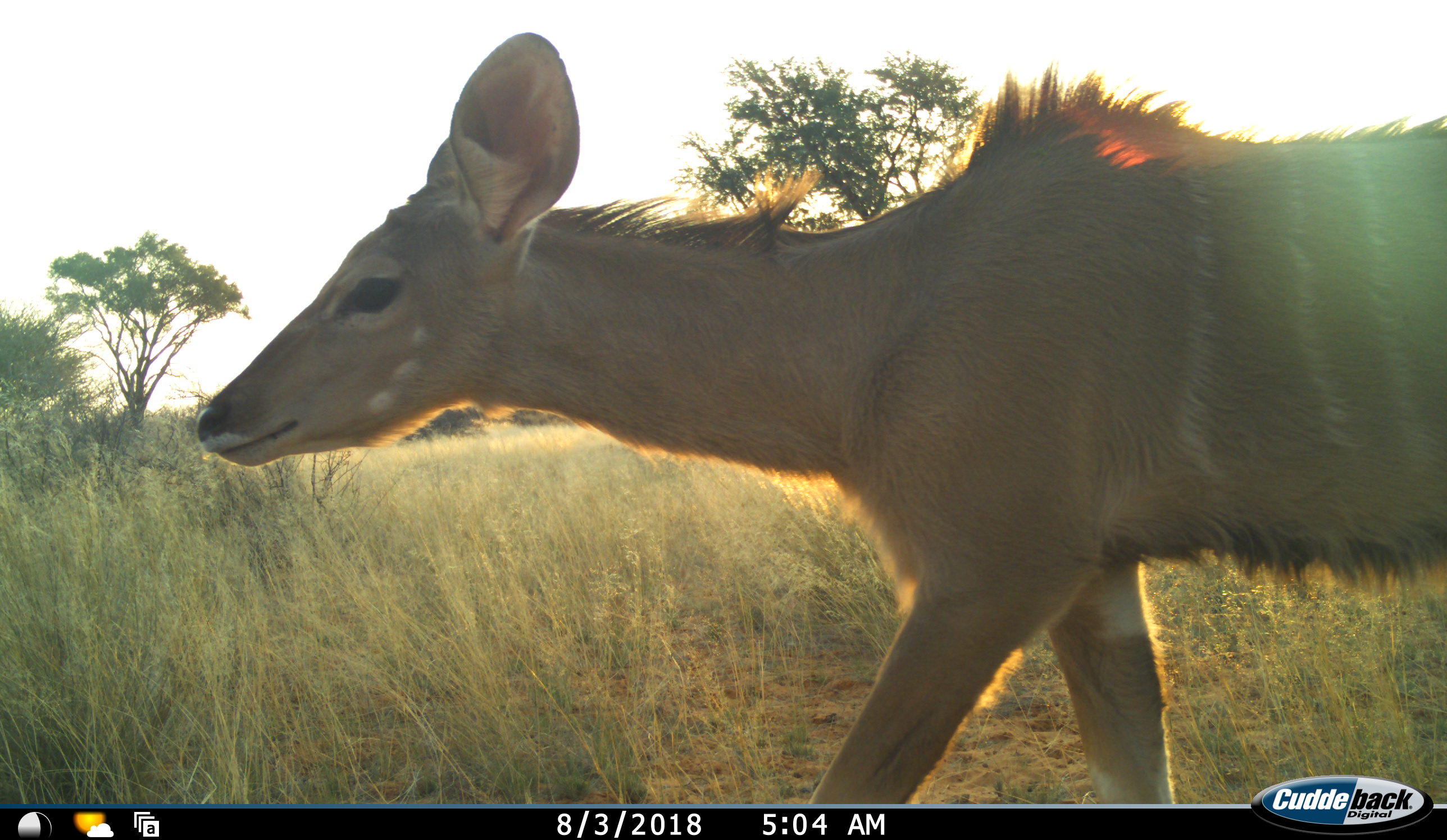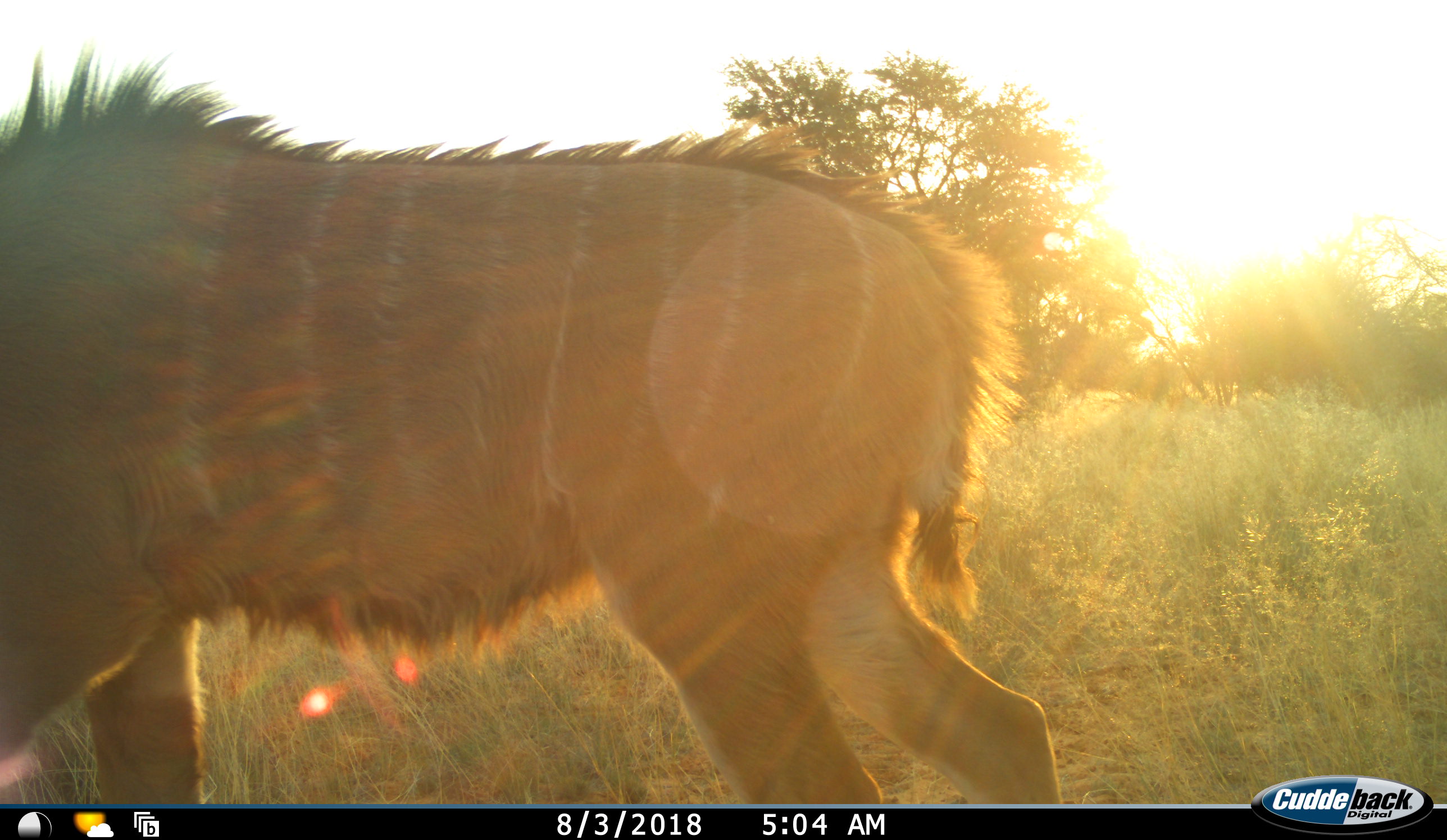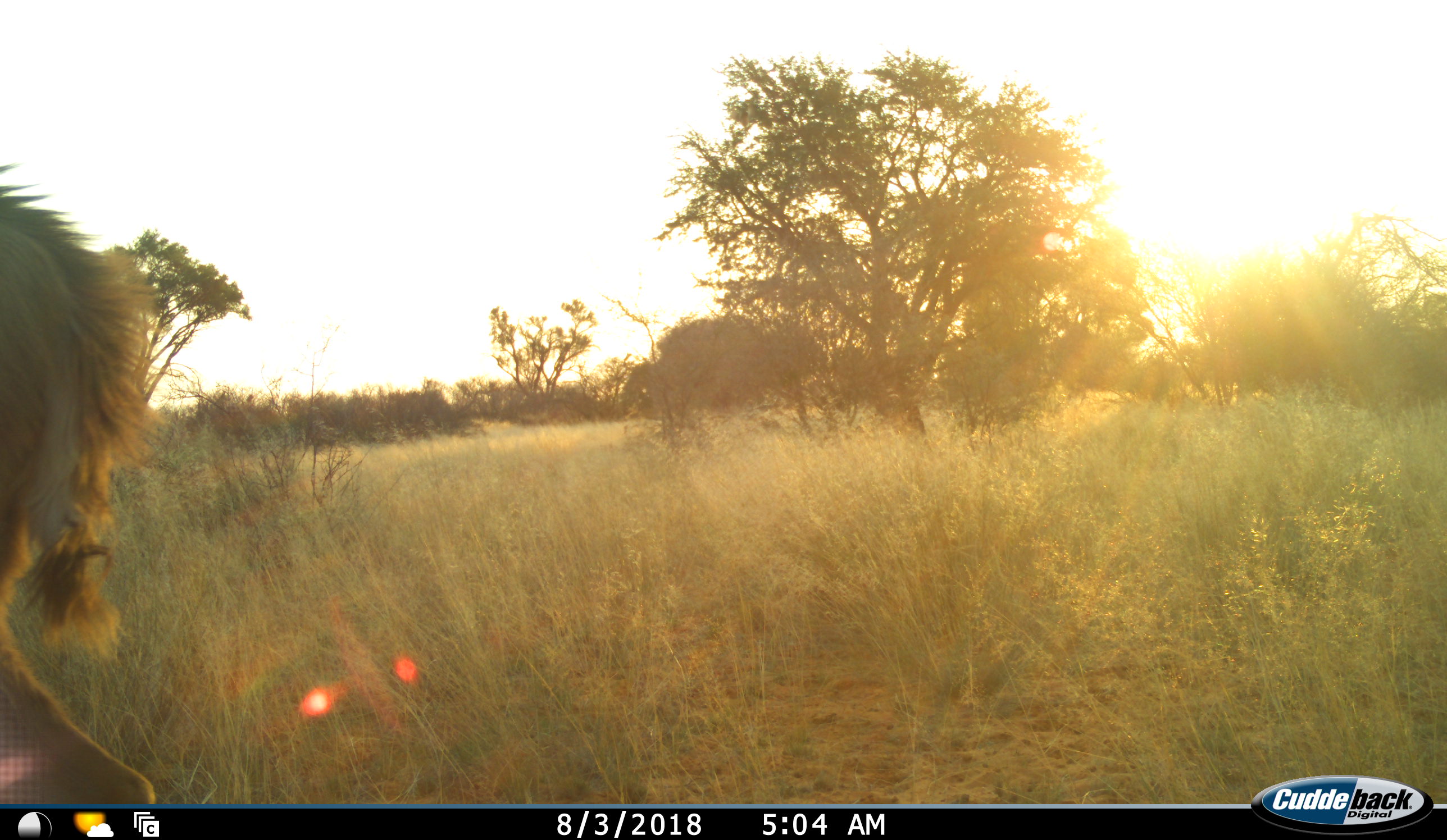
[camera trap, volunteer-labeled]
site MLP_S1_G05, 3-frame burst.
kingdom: Animalia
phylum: Chordata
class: Mammalia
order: Artiodactyla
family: Bovidae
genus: Tragelaphus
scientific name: Tragelaphus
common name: kudu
Kudu (Tragelaphus), count 1. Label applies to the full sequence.